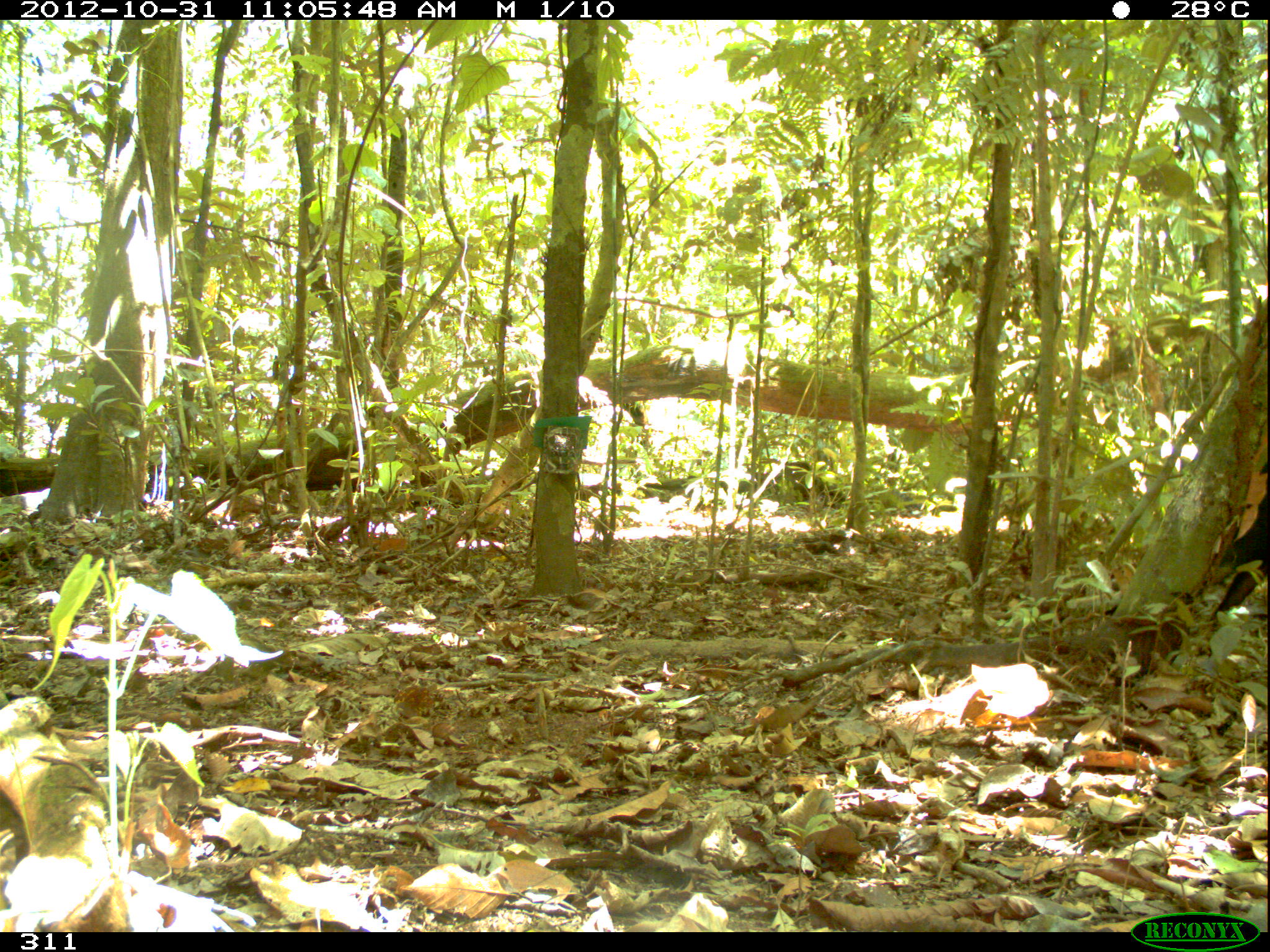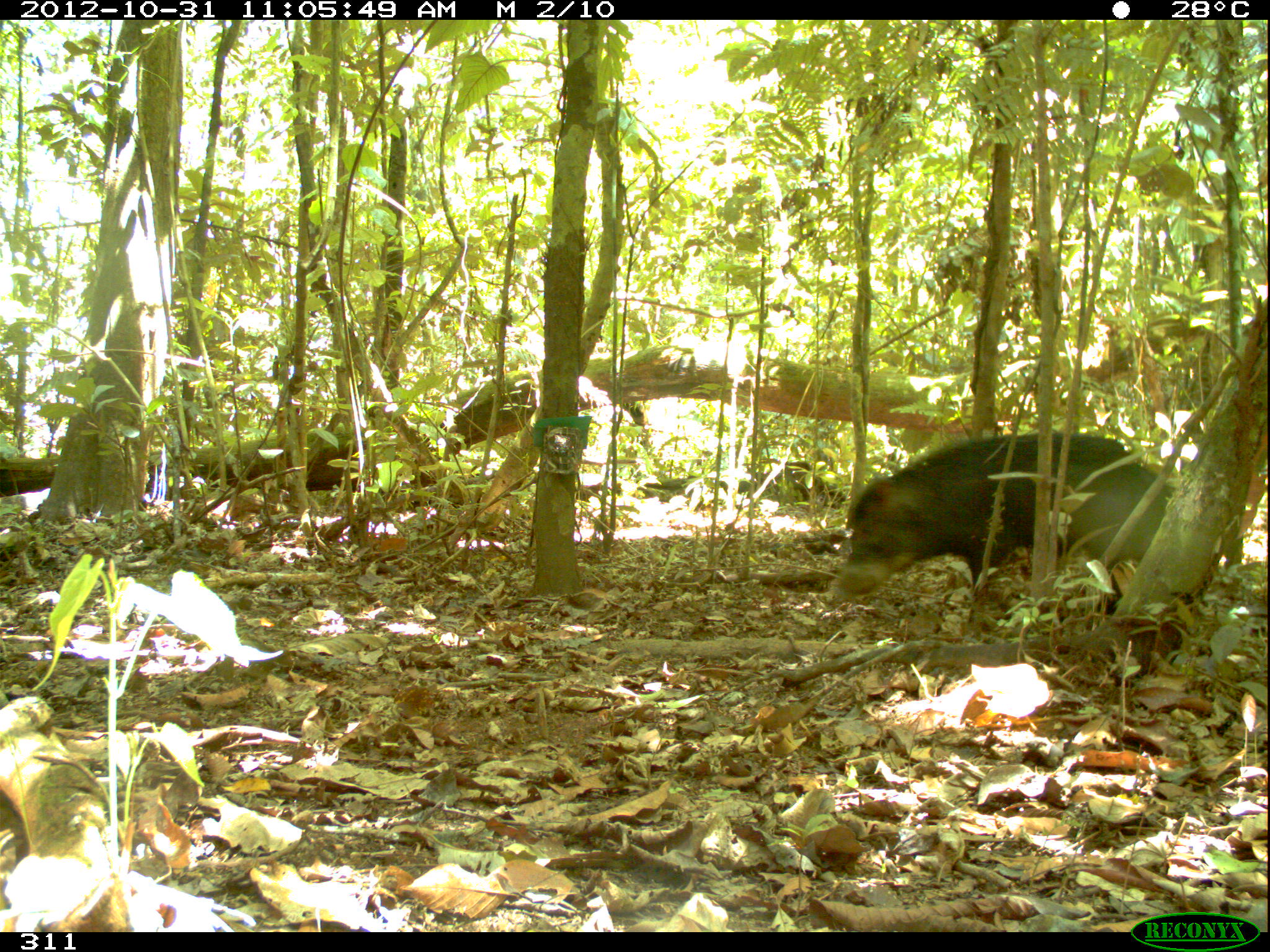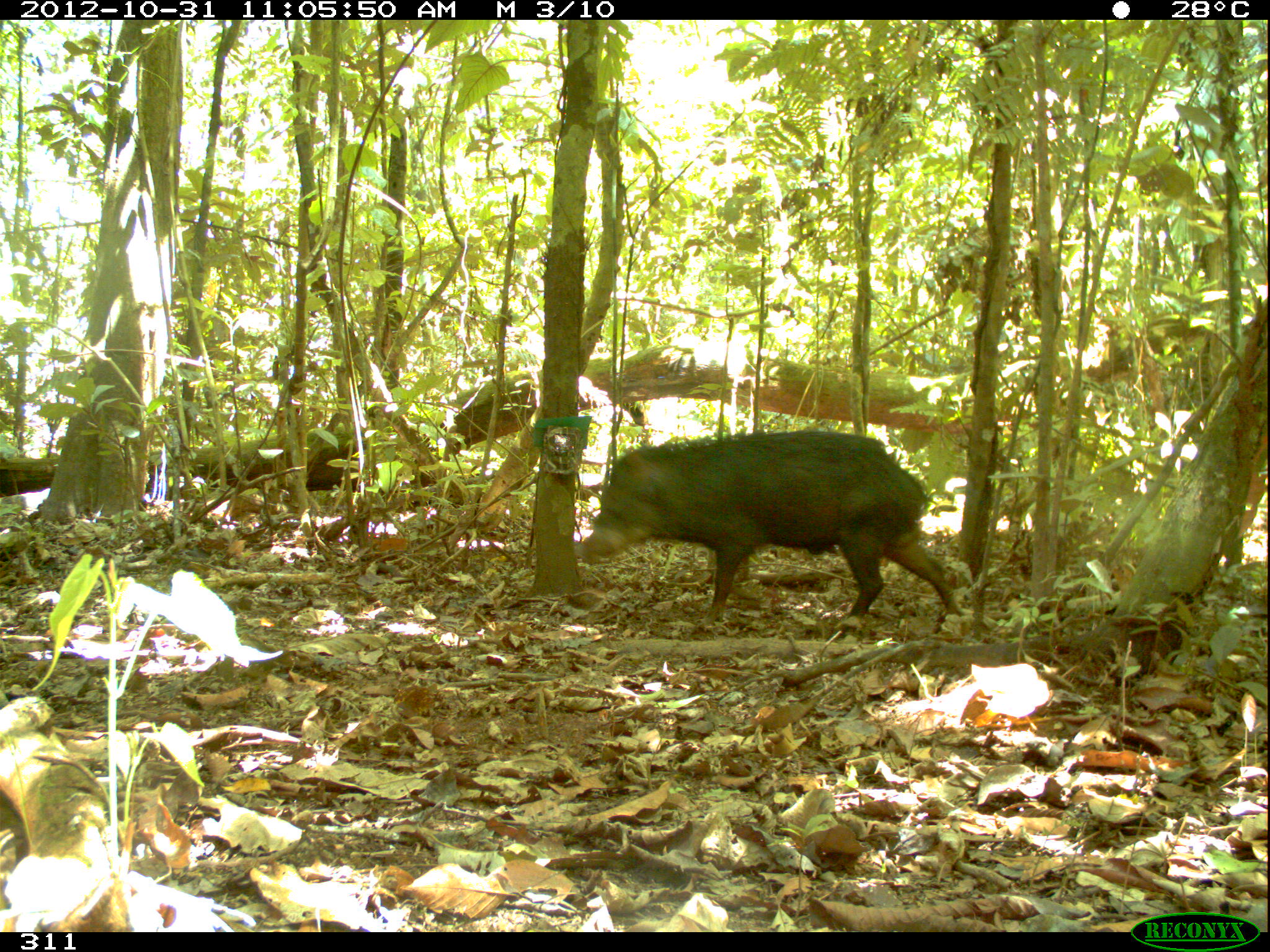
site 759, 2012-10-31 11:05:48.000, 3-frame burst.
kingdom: Animalia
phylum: Chordata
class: Mammalia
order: Artiodactyla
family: Tayassuidae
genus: Tayassu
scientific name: Tayassu pecari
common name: white-lipped peccary